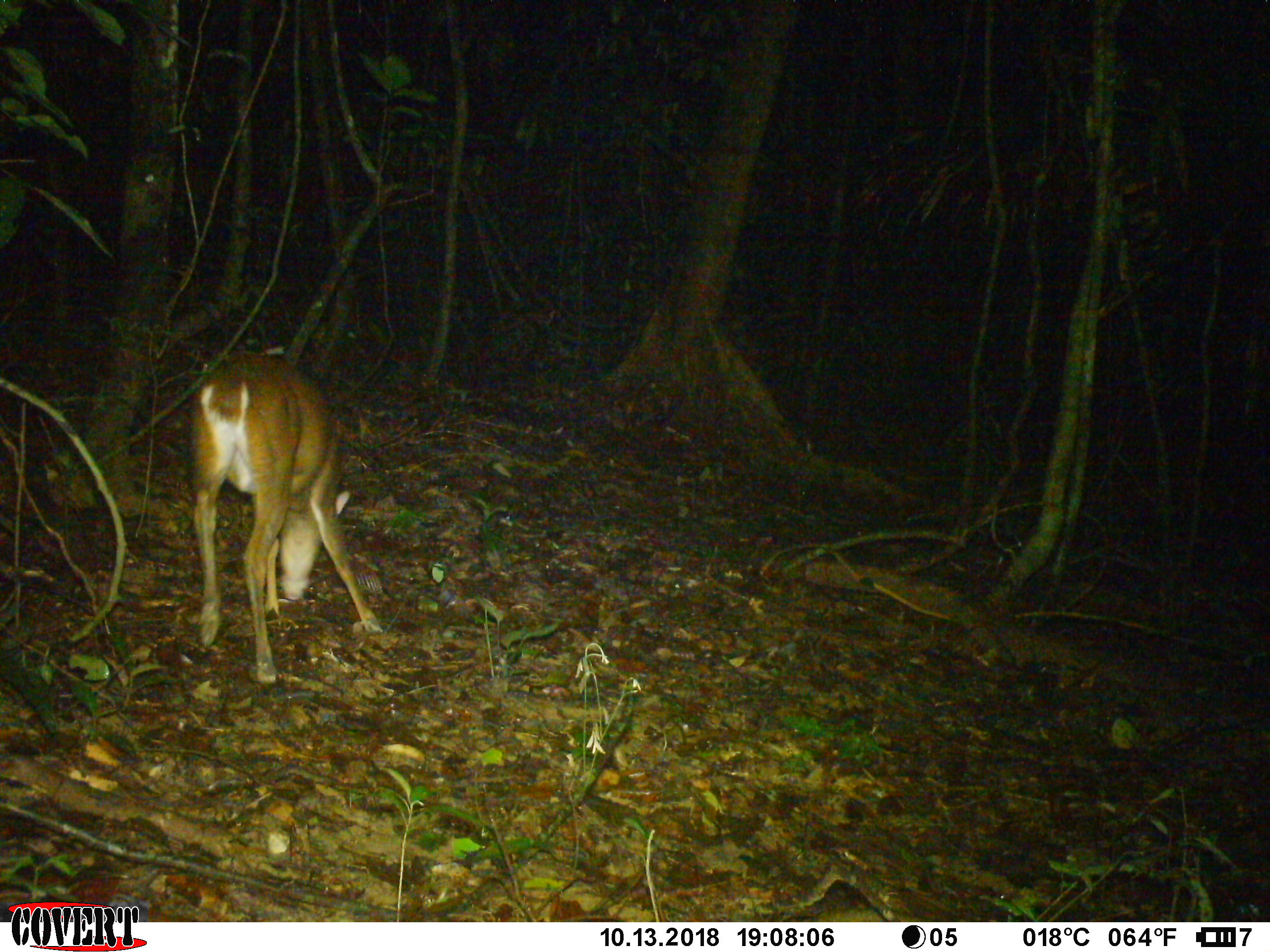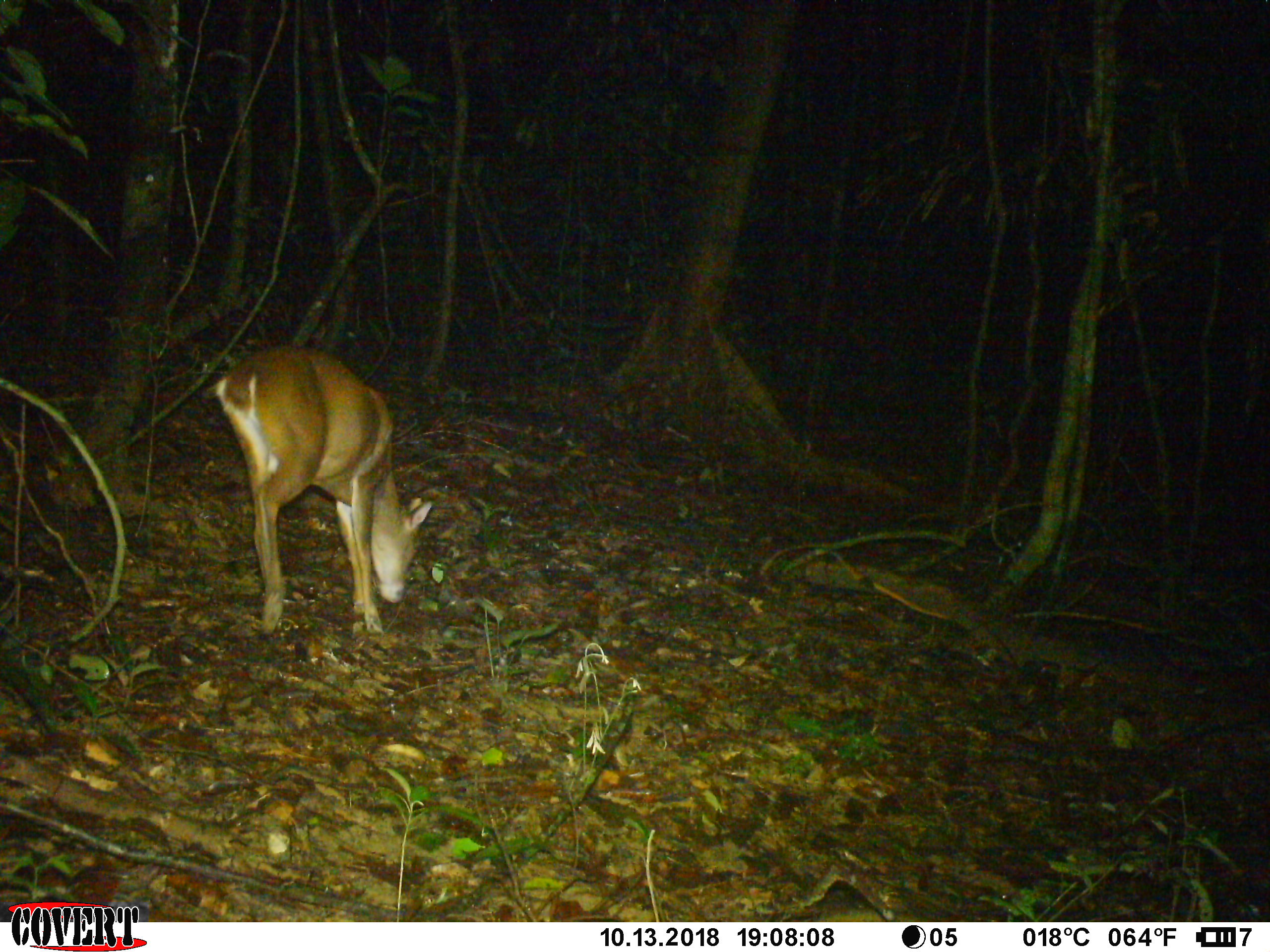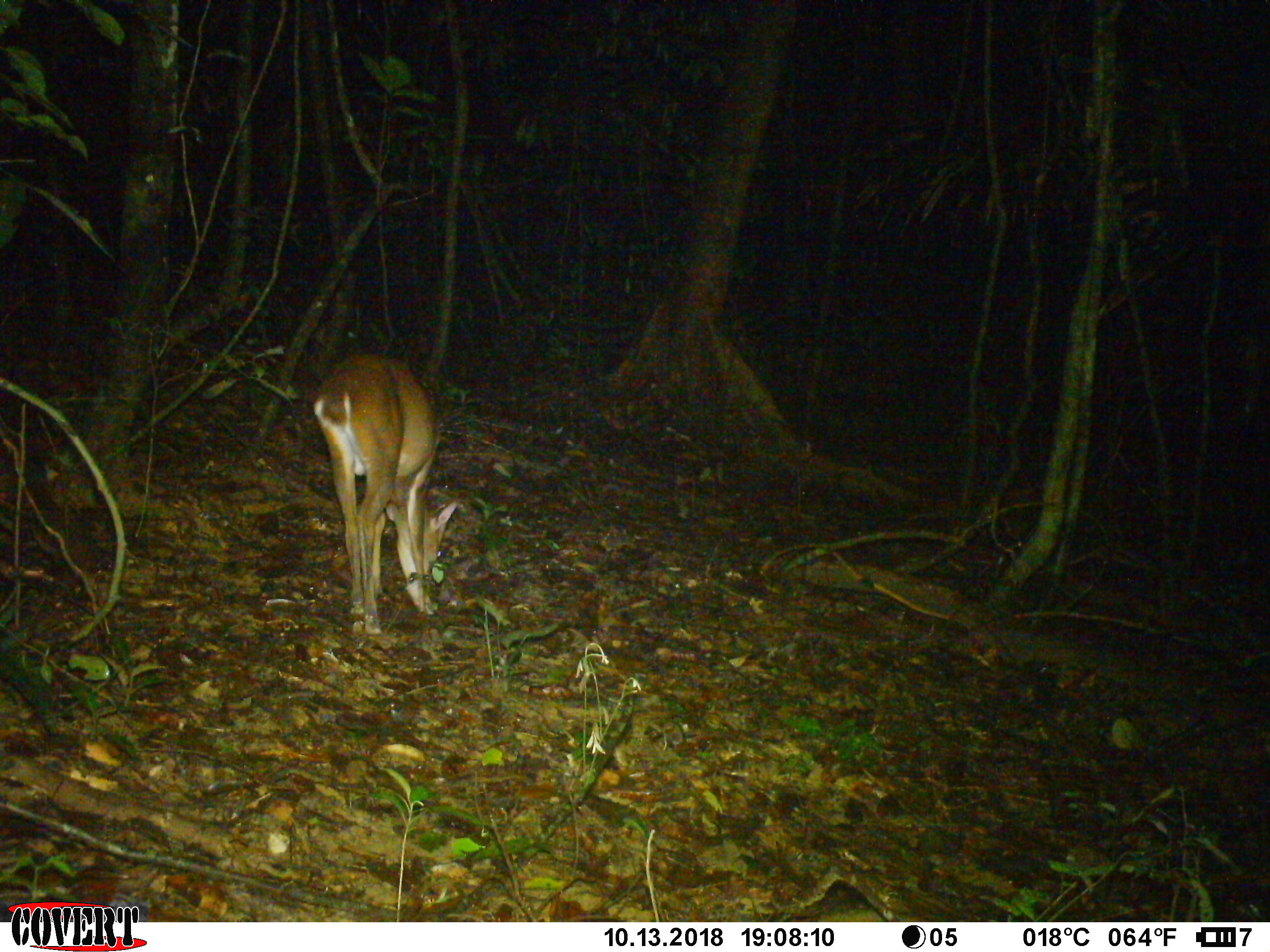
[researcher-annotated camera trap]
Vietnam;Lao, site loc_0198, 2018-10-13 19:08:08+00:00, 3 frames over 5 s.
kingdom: Animalia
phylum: Chordata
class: Mammalia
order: Artiodactyla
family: Cervidae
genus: Muntiacus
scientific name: Muntiacus vuquangensis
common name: large-antlered muntjac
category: large antlered muntjac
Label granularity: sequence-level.